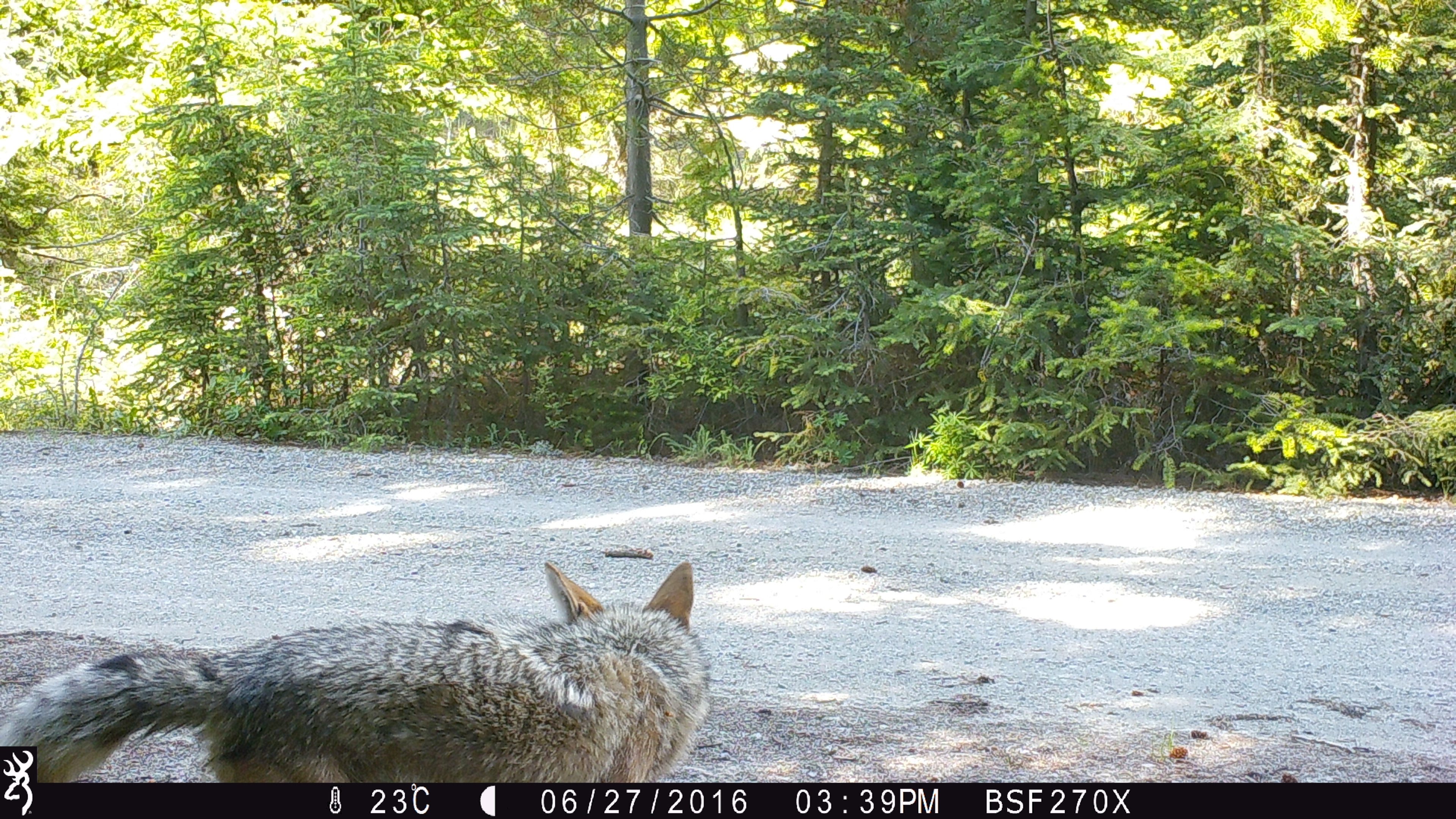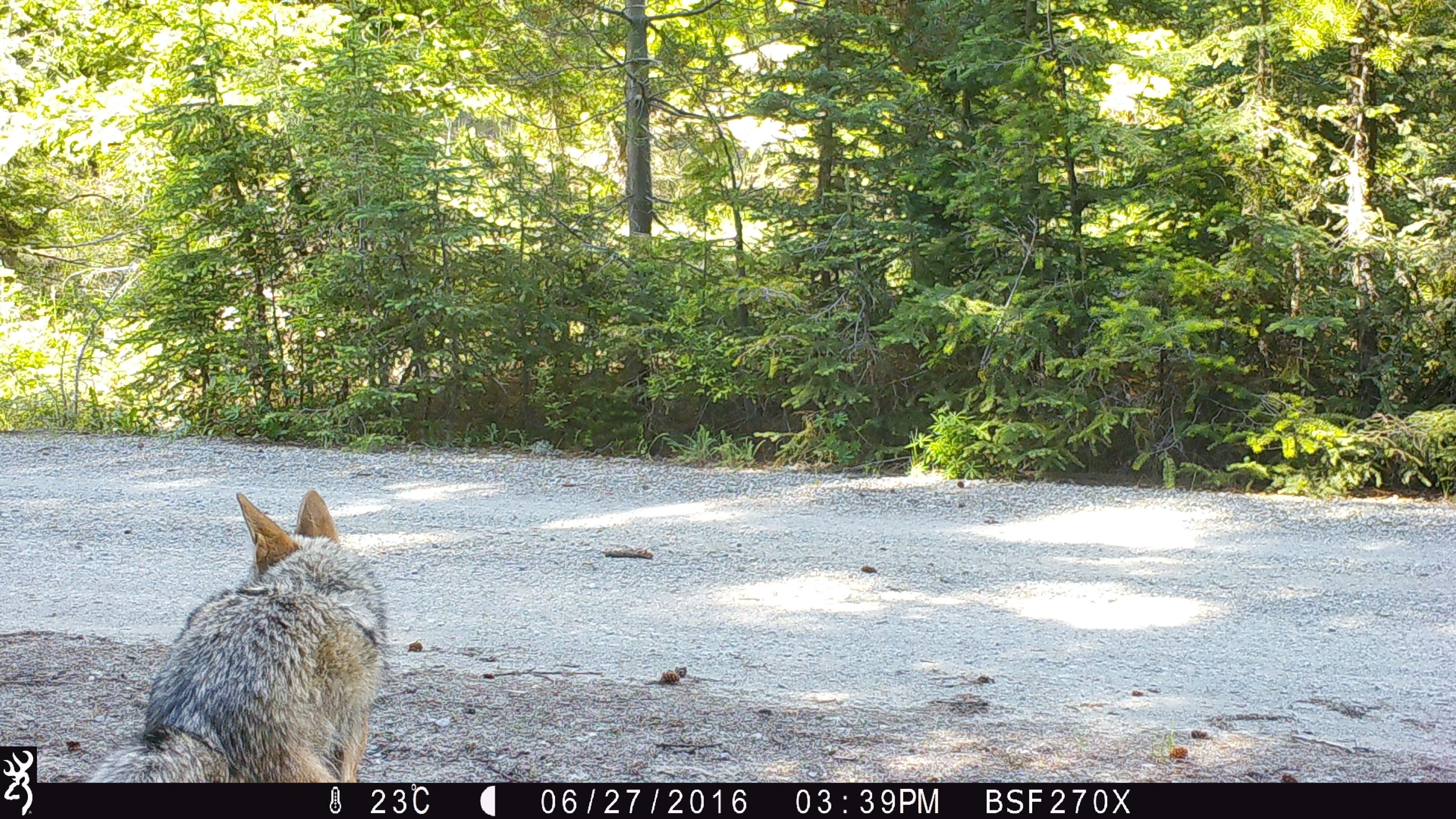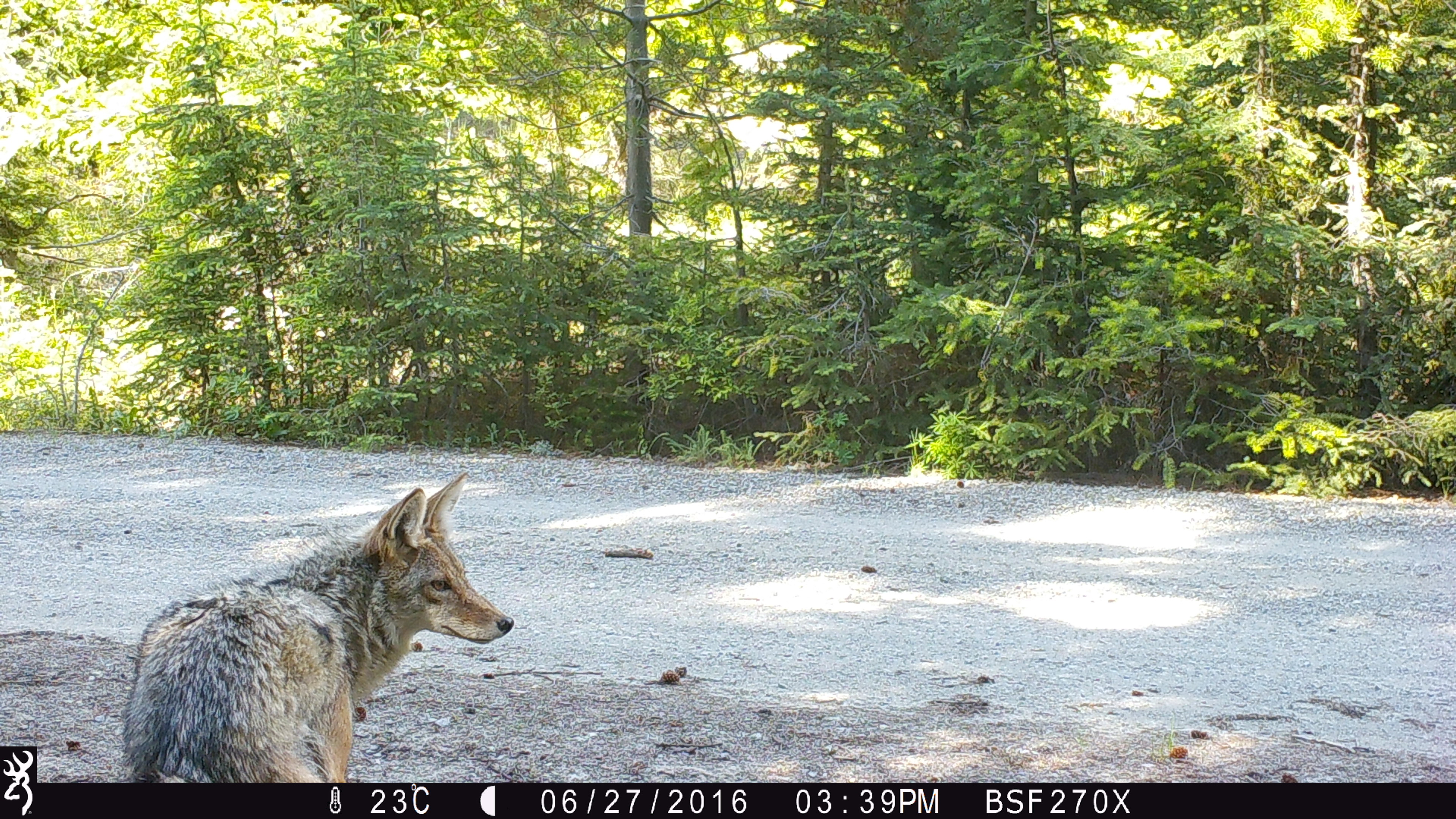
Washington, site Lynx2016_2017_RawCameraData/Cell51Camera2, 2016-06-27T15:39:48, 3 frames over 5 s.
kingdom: Animalia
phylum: Chordata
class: Mammalia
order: Carnivora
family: Canidae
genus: Canis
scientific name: Canis latrans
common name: coyote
Canis latrans (coyote). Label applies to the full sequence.